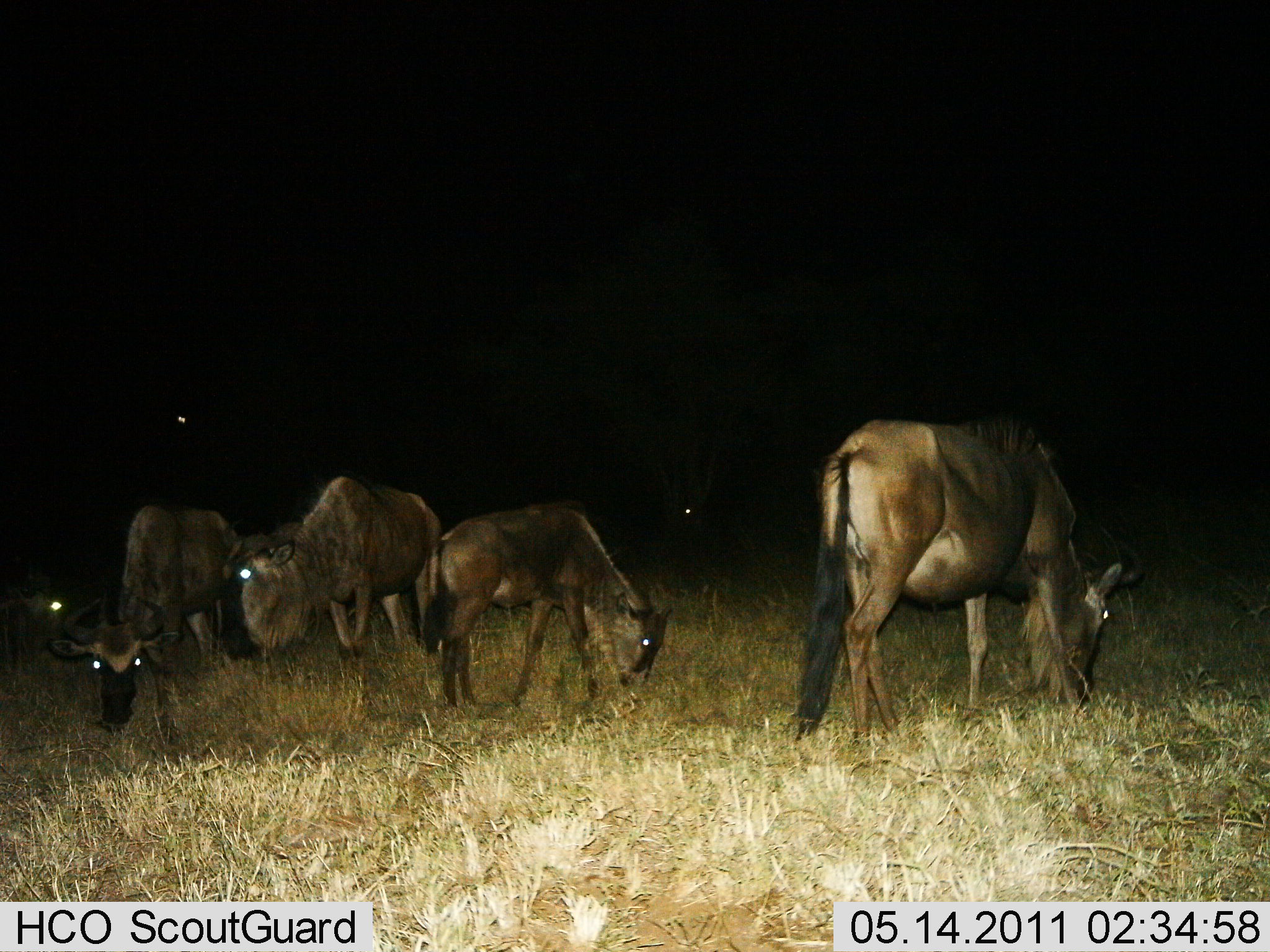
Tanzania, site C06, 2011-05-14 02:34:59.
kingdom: Animalia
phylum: Chordata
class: Mammalia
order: Artiodactyla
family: Bovidae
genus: Connochaetes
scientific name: Connochaetes taurinus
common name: blue wildebeest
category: wildebeest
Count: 5.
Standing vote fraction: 27%.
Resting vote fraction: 0%.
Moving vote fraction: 0%.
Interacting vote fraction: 0%.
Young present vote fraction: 18%.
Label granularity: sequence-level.